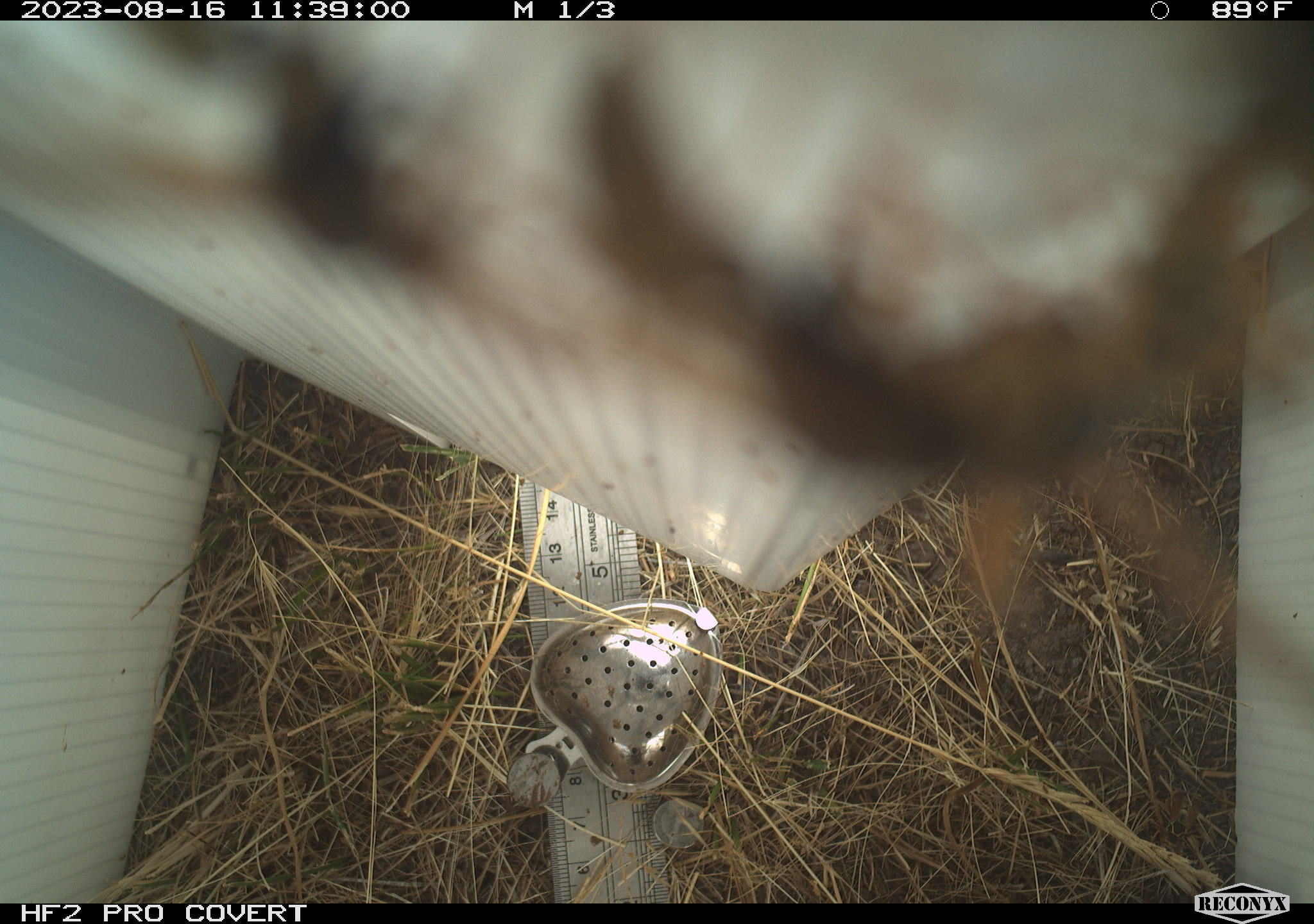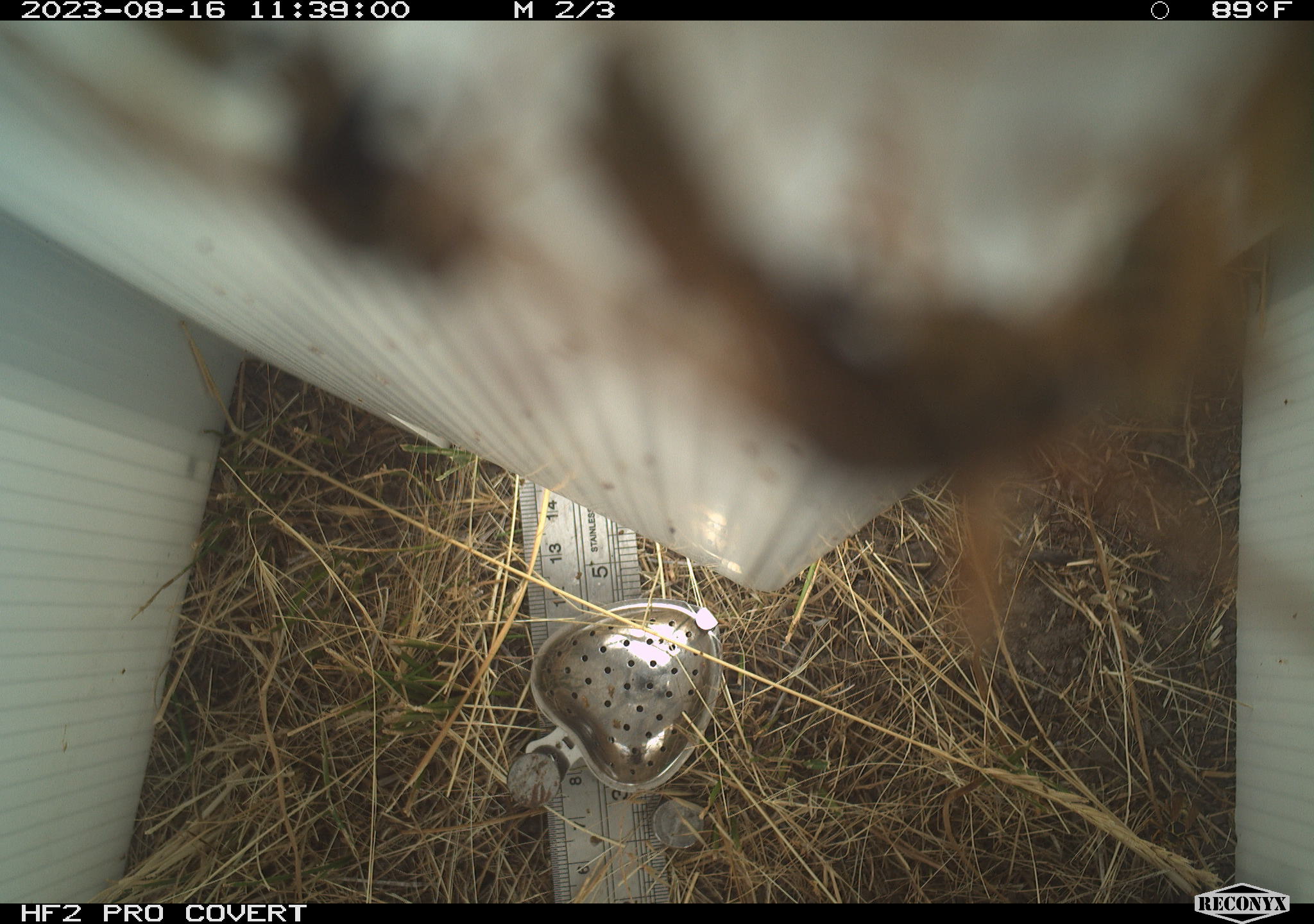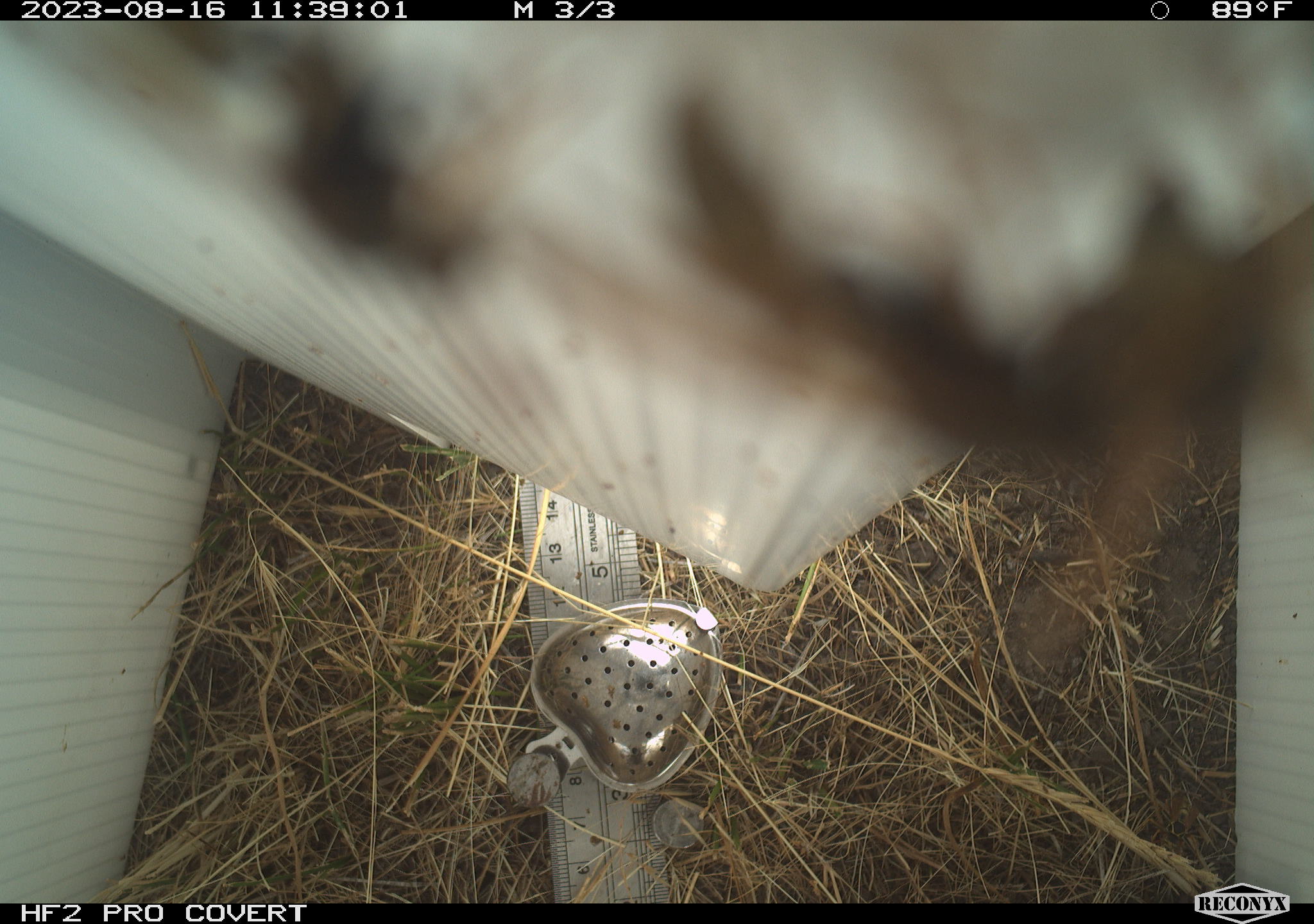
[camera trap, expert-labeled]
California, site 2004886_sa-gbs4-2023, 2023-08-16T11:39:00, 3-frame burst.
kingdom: Animalia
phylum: Arthropoda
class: Insecta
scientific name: Insecta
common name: insect